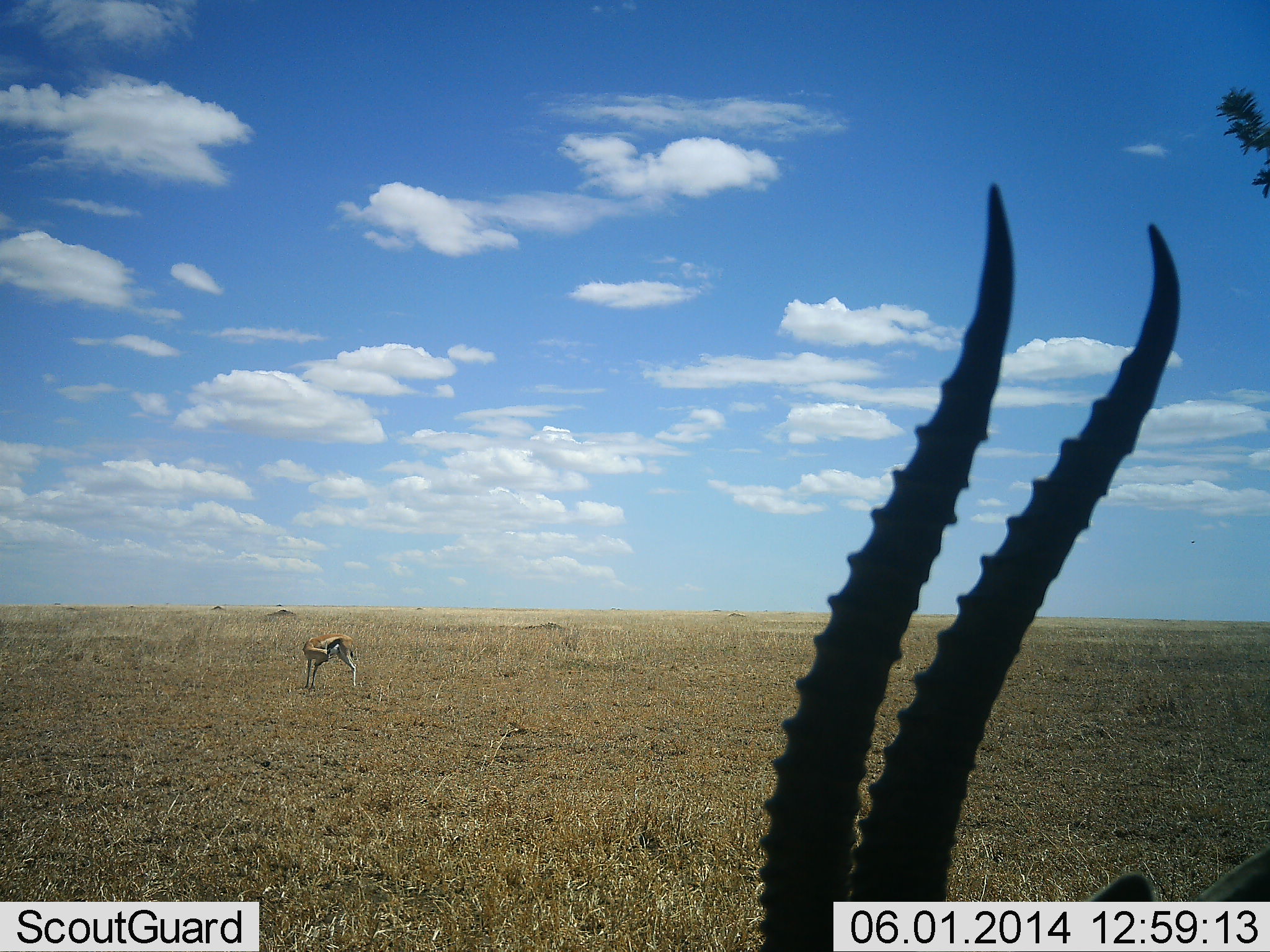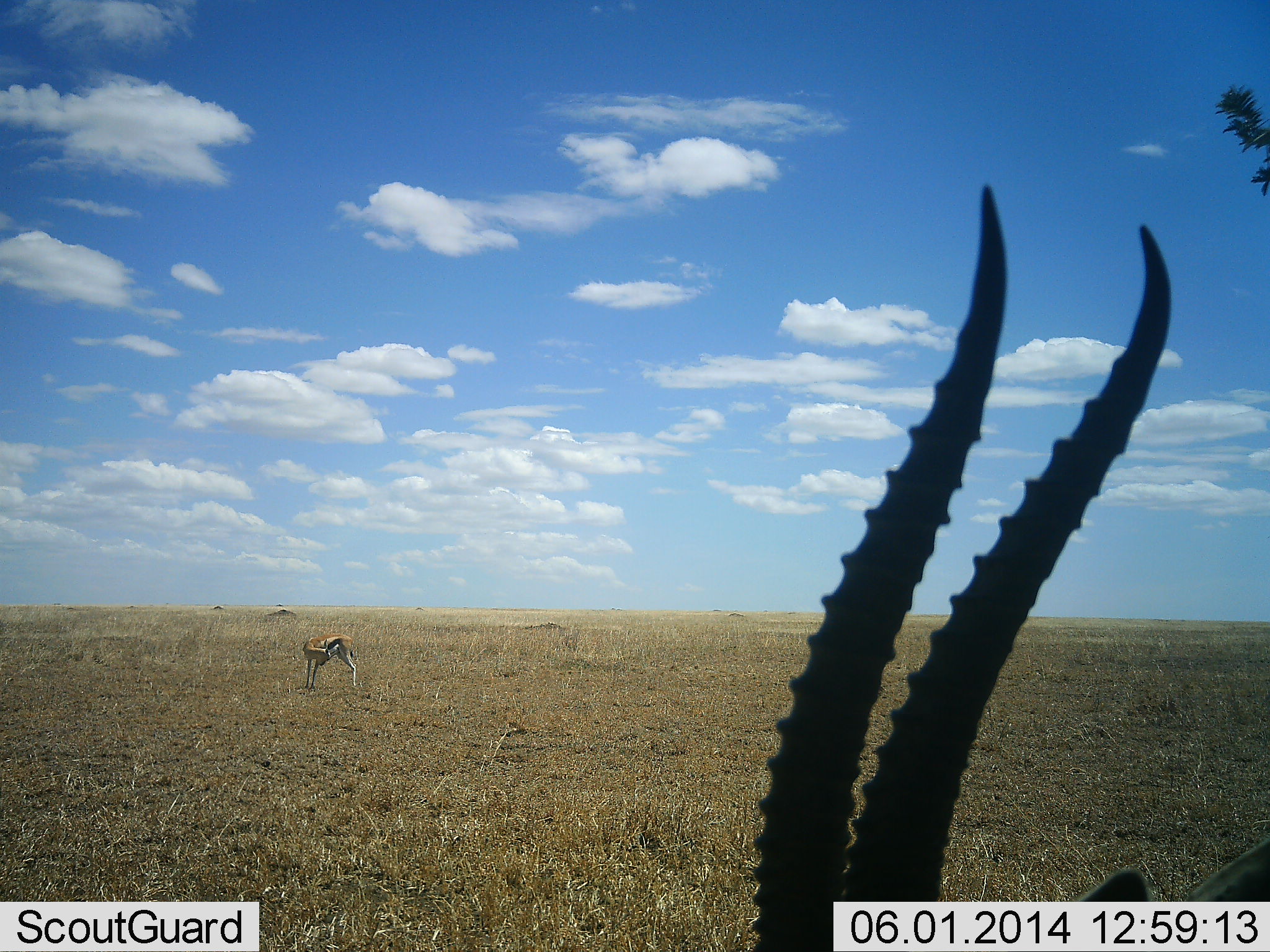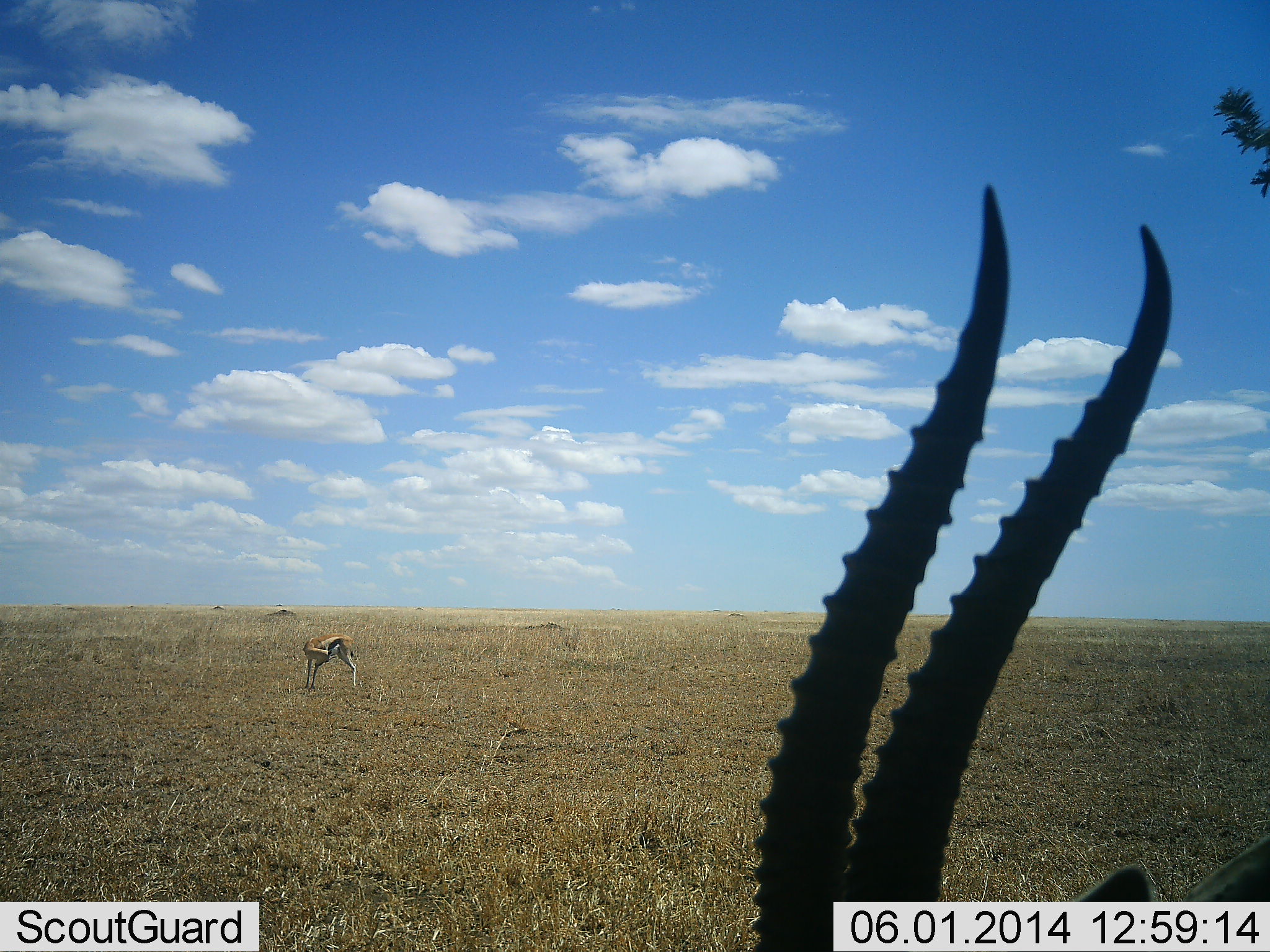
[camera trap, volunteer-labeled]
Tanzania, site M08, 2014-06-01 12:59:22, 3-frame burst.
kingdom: Animalia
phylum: Chordata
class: Mammalia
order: Artiodactyla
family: Bovidae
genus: Eudorcas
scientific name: Eudorcas thomsonii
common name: thomson's gazelle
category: gazellethomsons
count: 2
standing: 90%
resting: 20%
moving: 10%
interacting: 0%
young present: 0%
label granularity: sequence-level